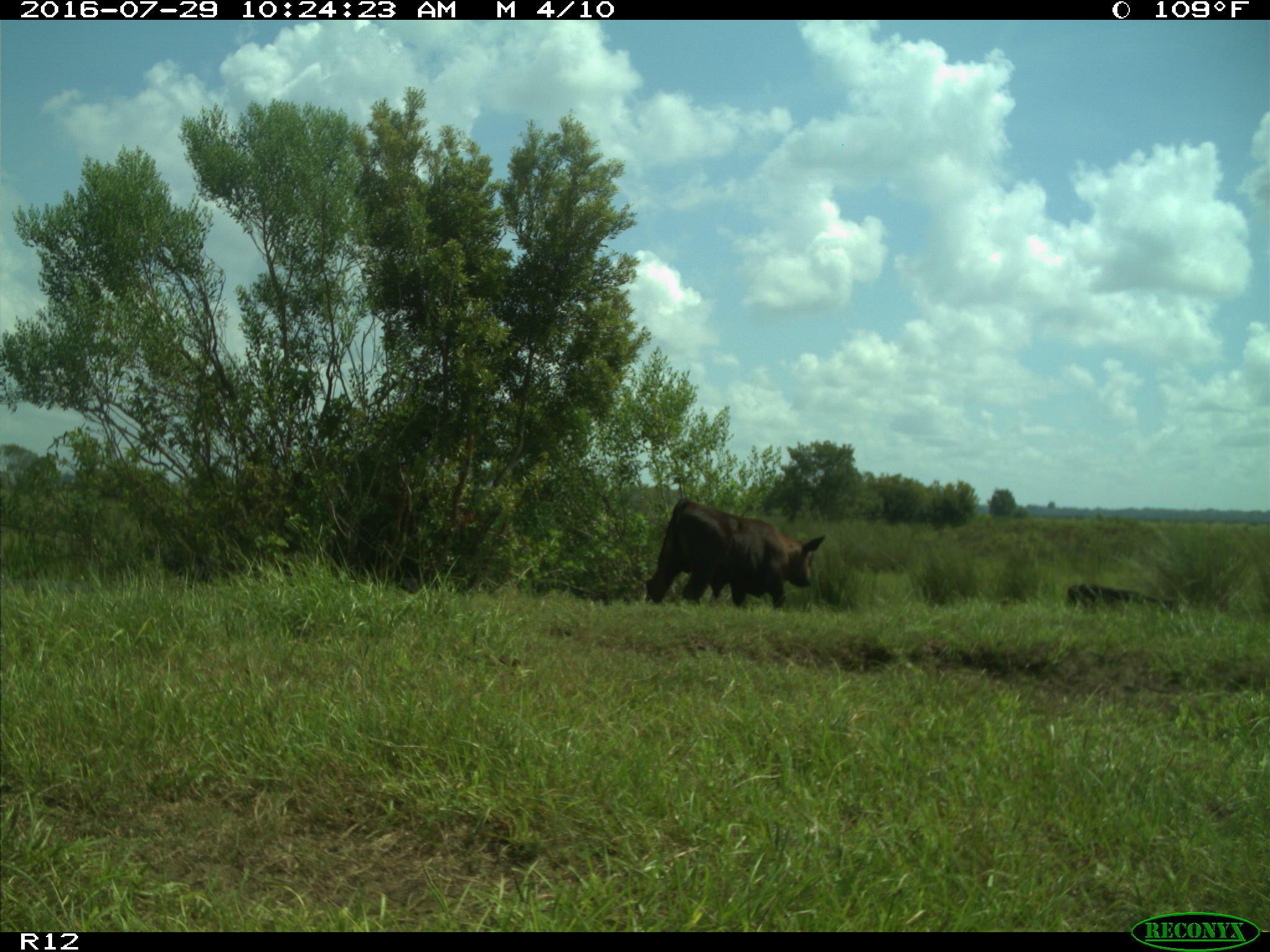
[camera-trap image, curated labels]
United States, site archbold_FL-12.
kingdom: Animalia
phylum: Chordata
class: Mammalia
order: Artiodactyla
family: Bovidae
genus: Bos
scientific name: Bos taurus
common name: domestic cow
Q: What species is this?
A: Bos taurus (domestic cow).